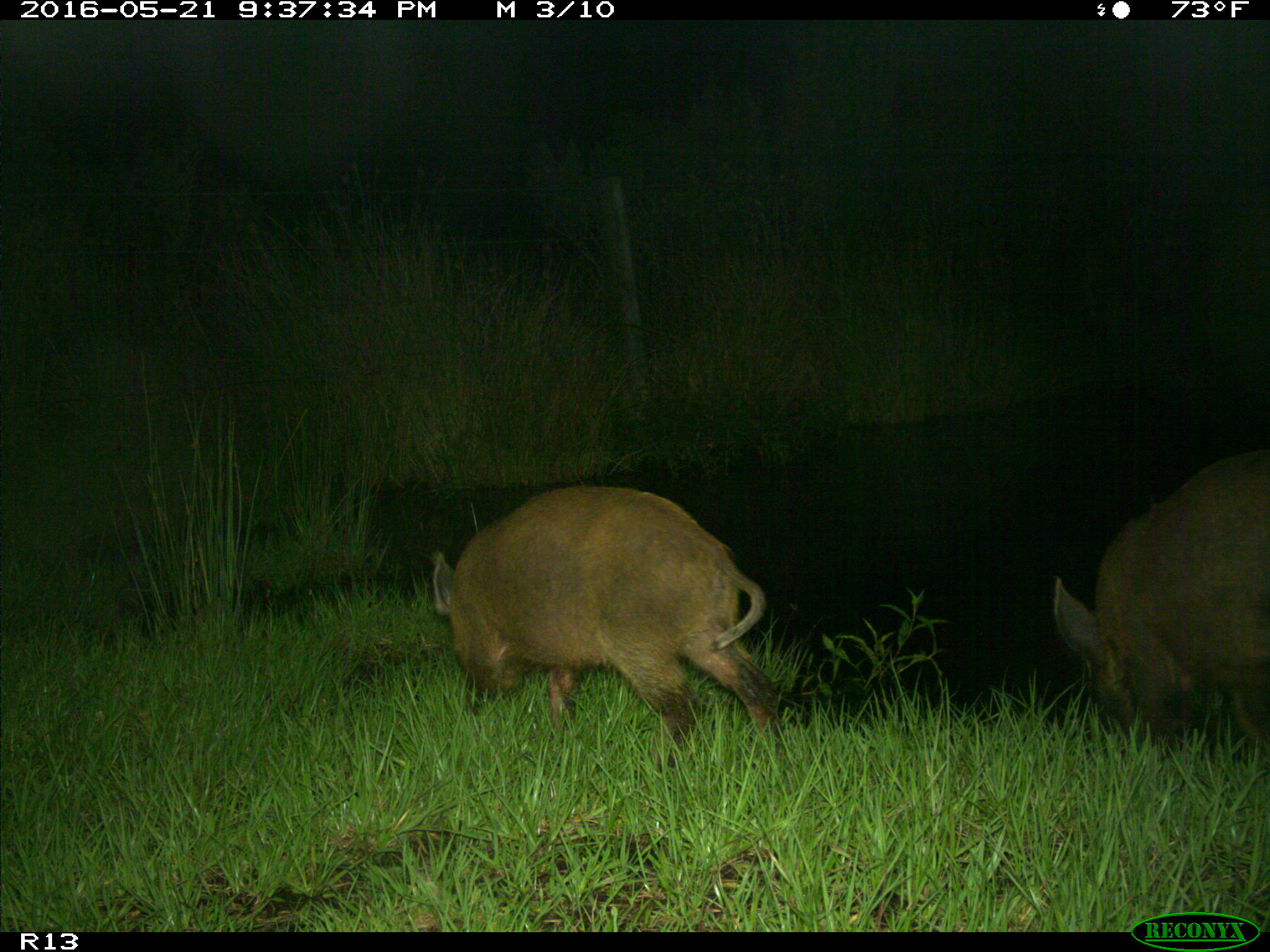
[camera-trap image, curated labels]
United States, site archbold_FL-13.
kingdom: Animalia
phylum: Chordata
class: Mammalia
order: Artiodactyla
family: Suidae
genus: Sus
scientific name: Sus scrofa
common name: wild boar